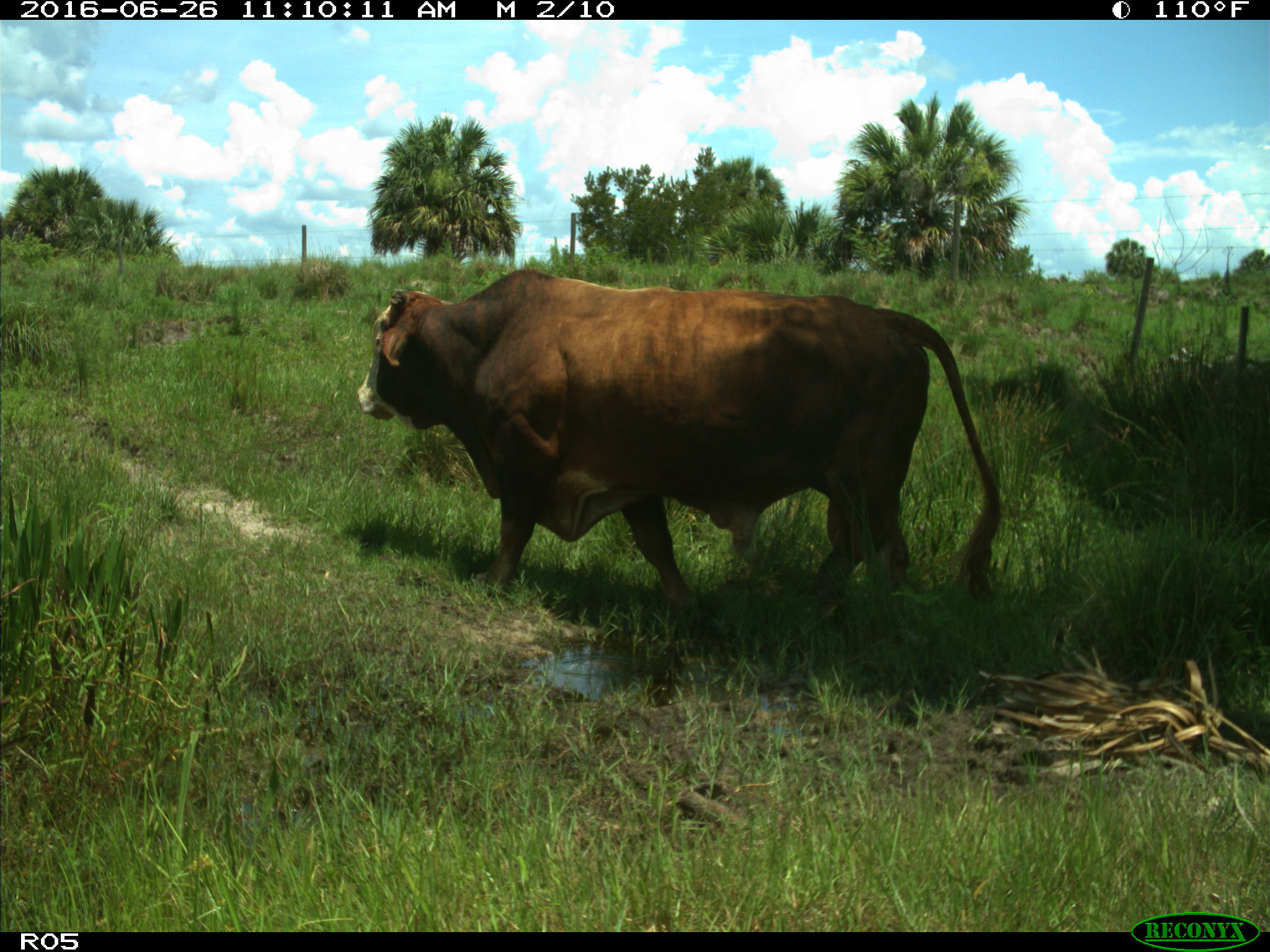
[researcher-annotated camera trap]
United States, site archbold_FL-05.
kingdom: Animalia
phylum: Chordata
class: Mammalia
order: Artiodactyla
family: Bovidae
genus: Bos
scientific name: Bos taurus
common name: domestic cow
Bos taurus (domestic cow).